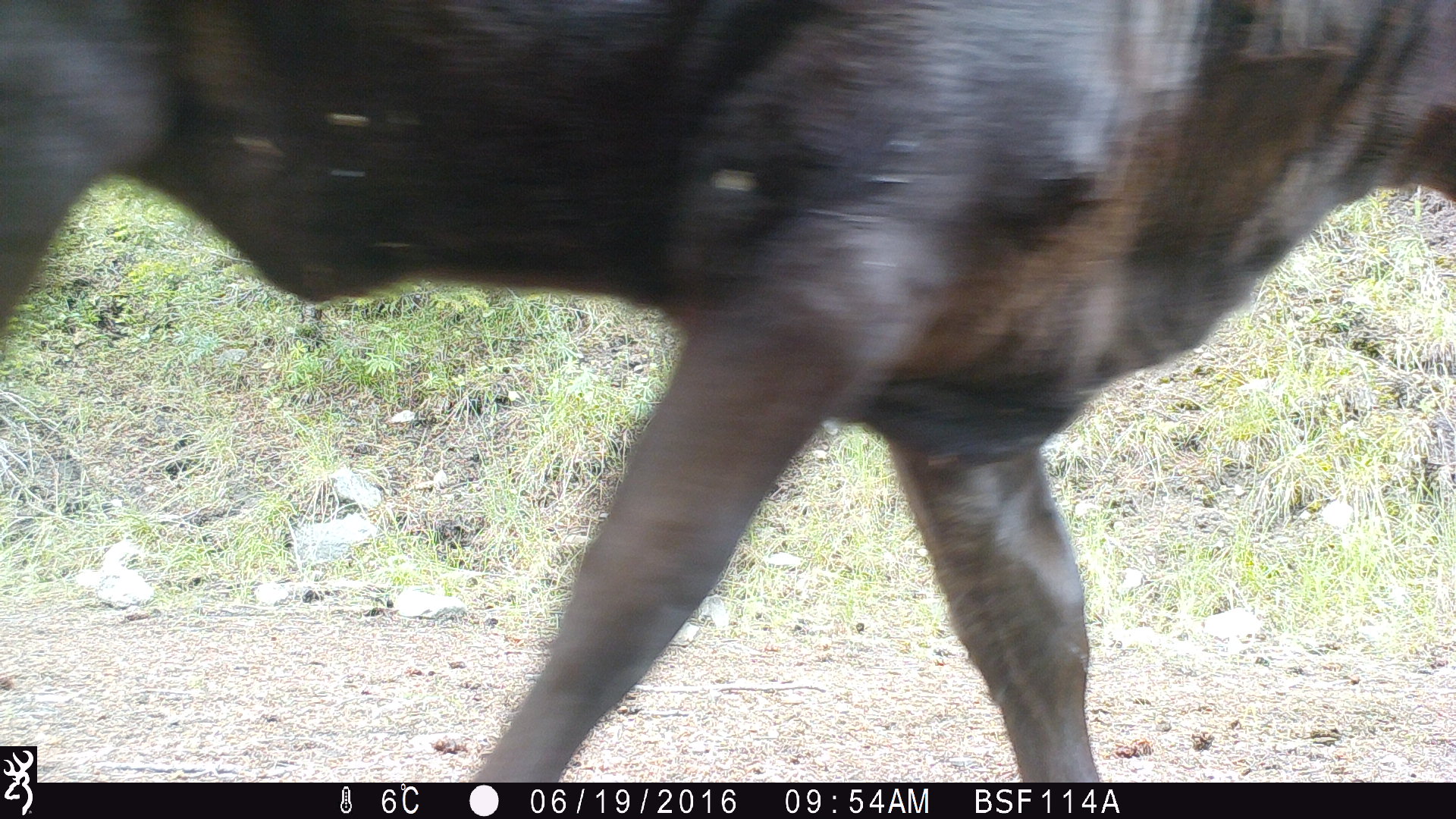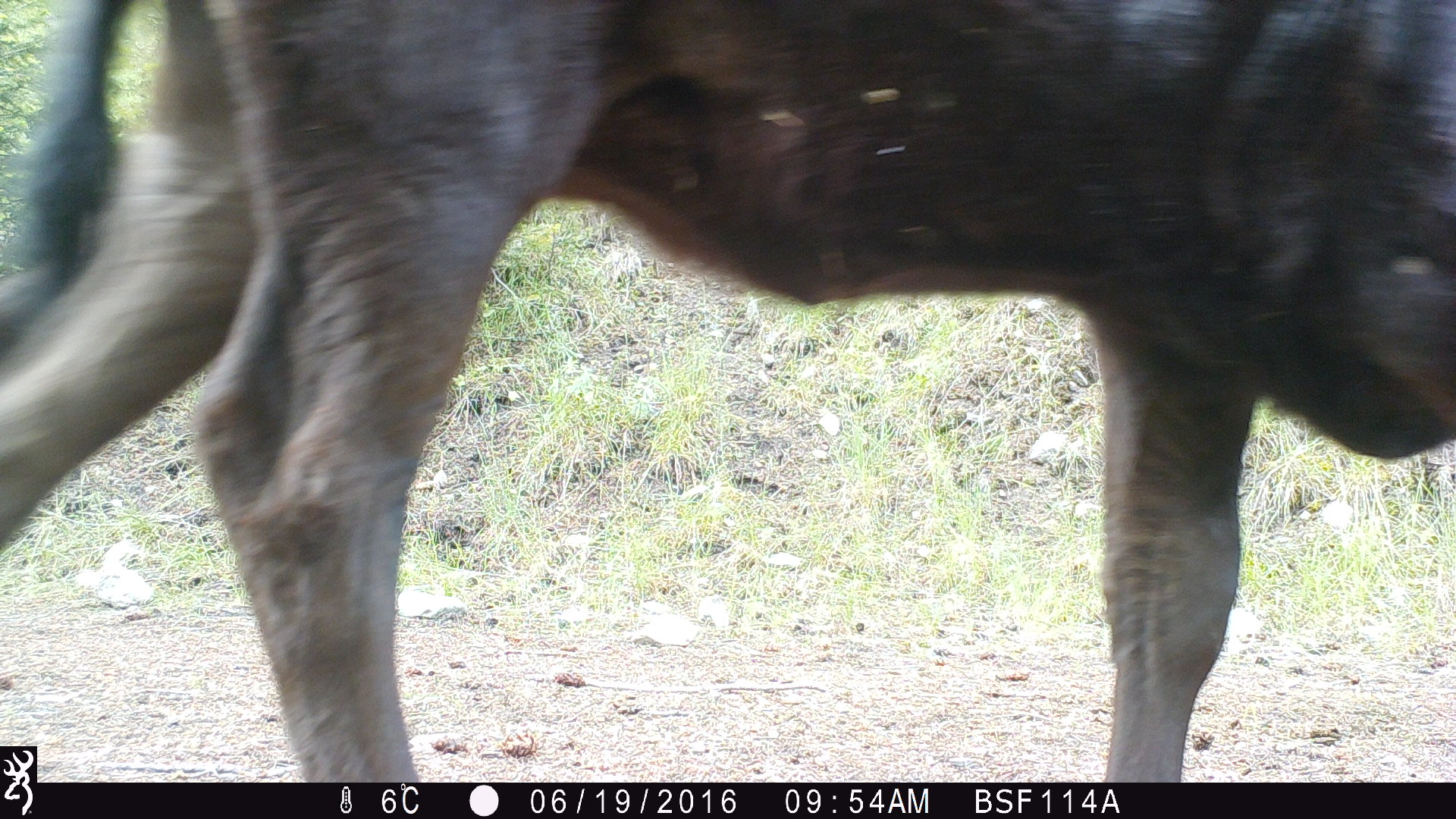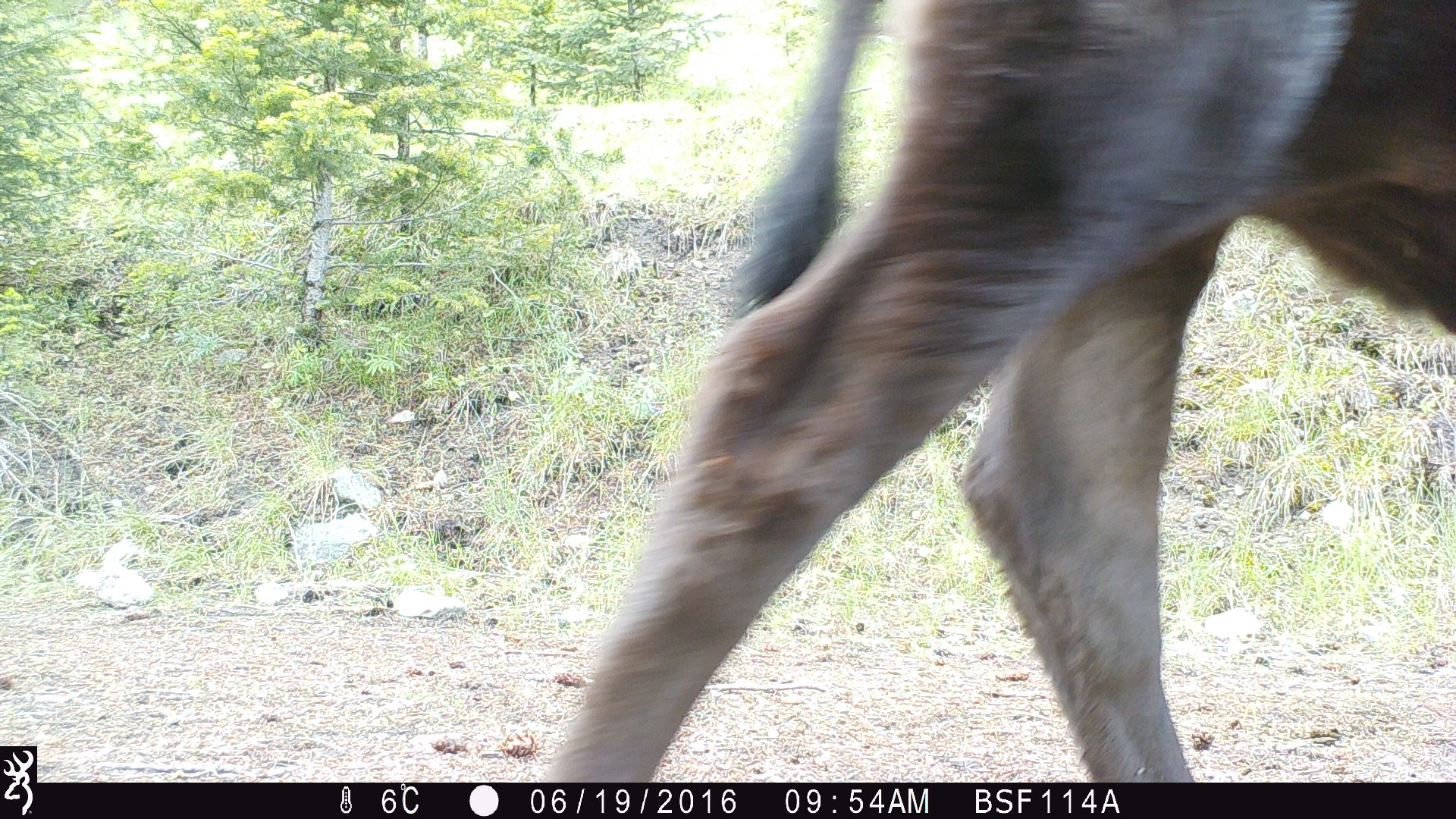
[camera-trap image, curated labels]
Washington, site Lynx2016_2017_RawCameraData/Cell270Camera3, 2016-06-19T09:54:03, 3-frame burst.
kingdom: Animalia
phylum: Chordata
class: Mammalia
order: Artiodactyla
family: Bovidae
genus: Bos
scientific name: Bos taurus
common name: domestic cattle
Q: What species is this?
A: Domestic cattle (Bos taurus).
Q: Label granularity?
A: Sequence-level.